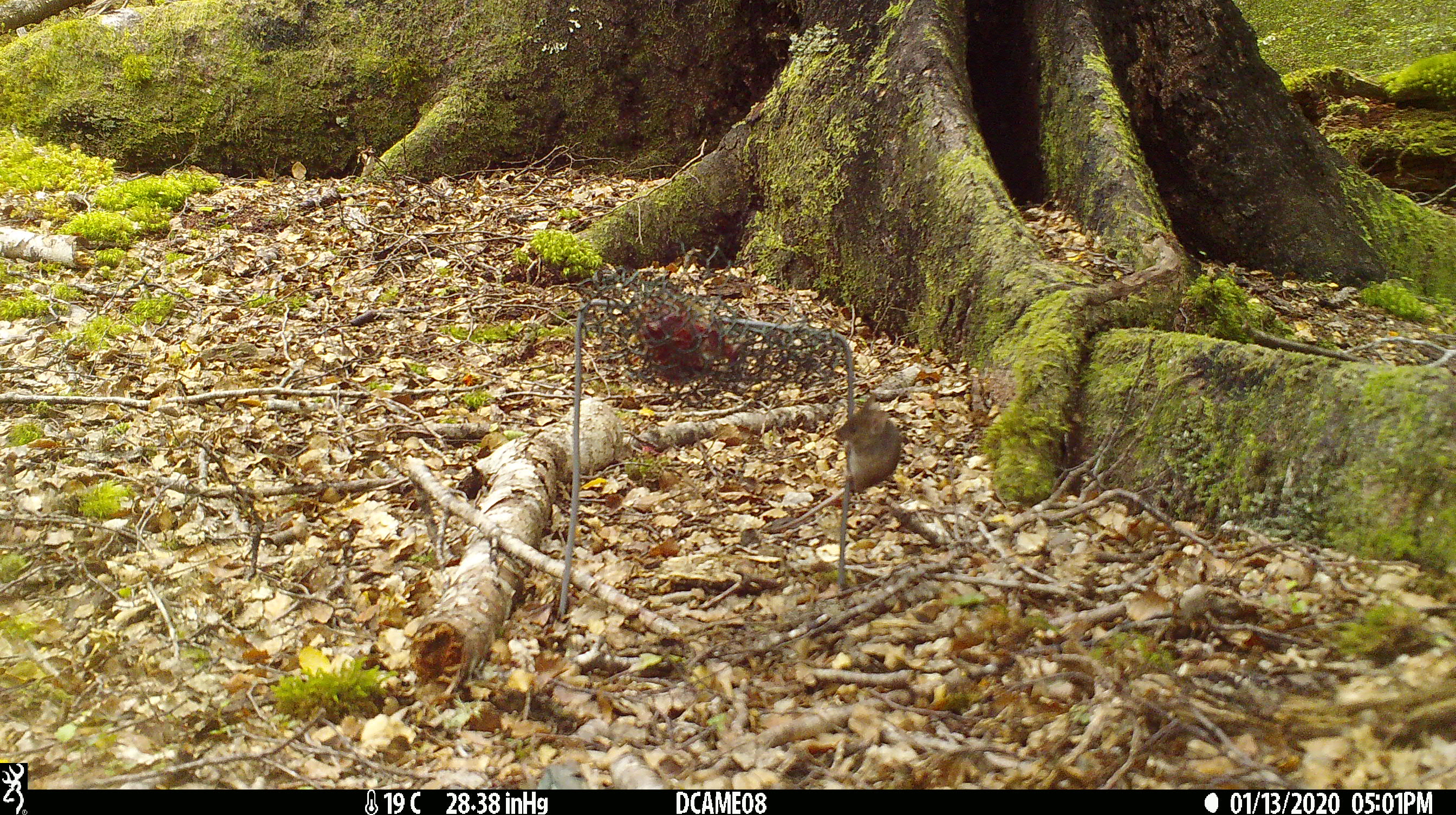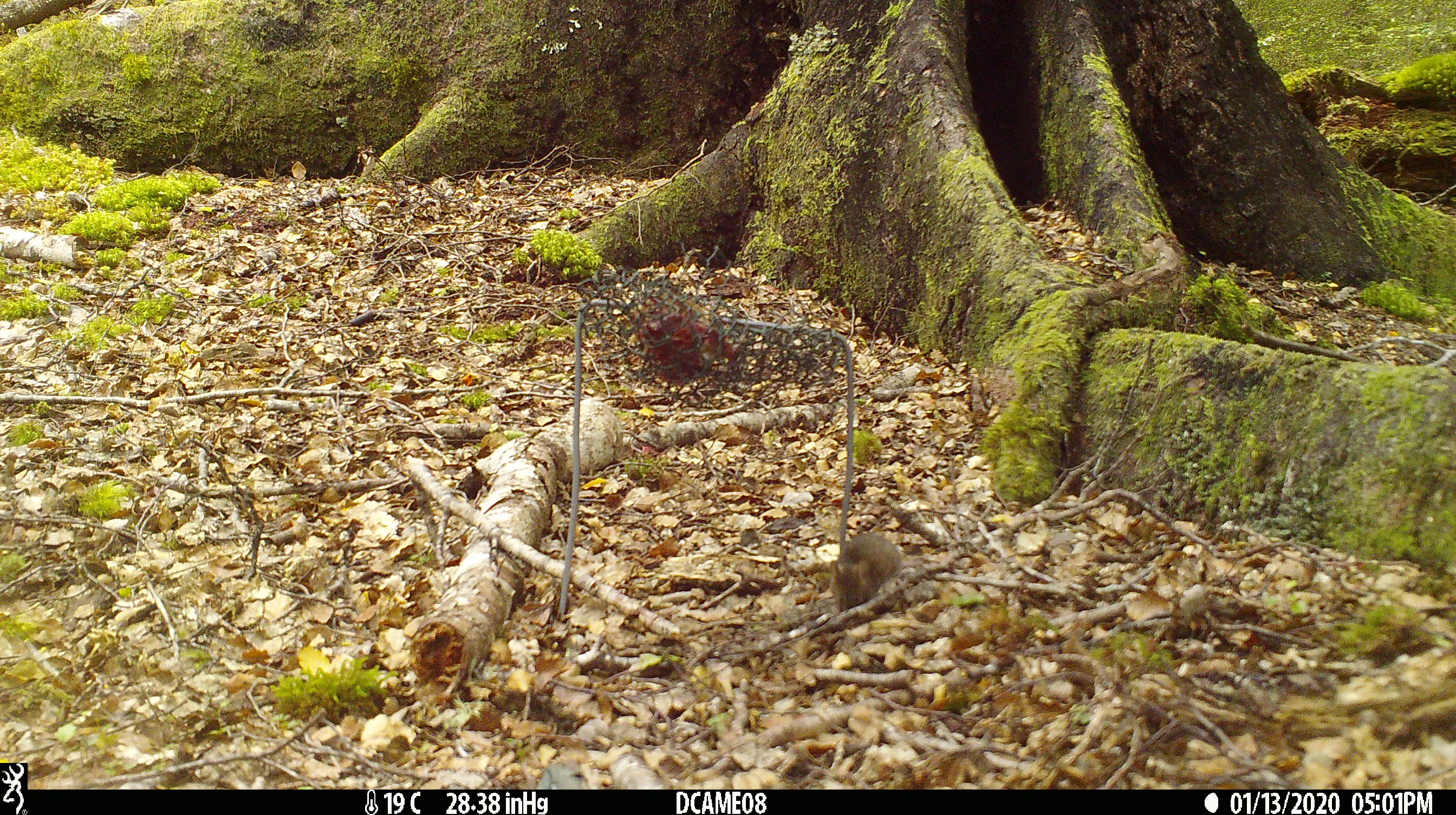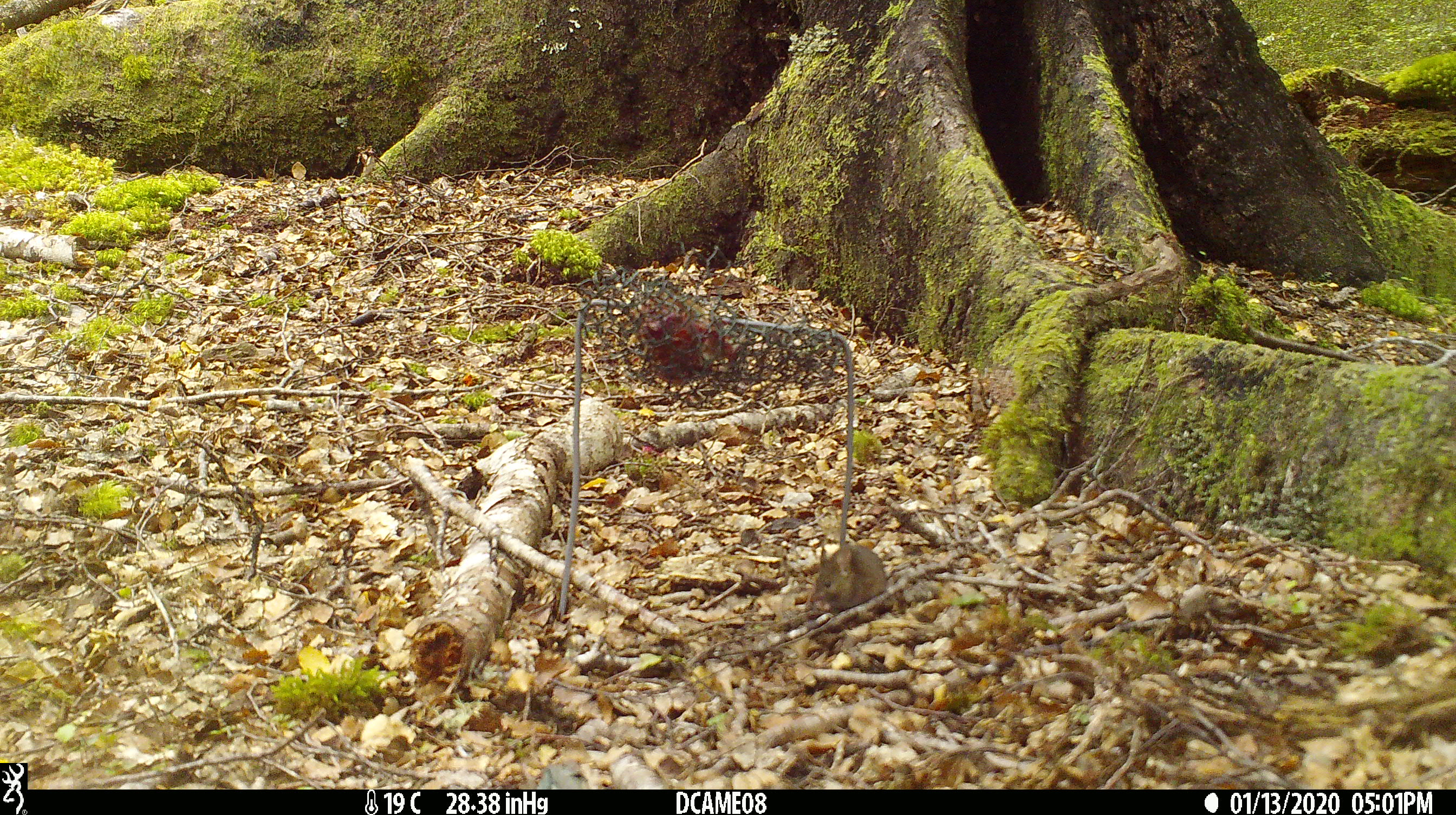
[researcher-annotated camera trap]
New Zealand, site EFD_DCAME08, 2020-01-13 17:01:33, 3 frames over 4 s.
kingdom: Animalia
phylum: Chordata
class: Mammalia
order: Rodentia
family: Muridae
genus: Mus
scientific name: Mus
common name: mouse